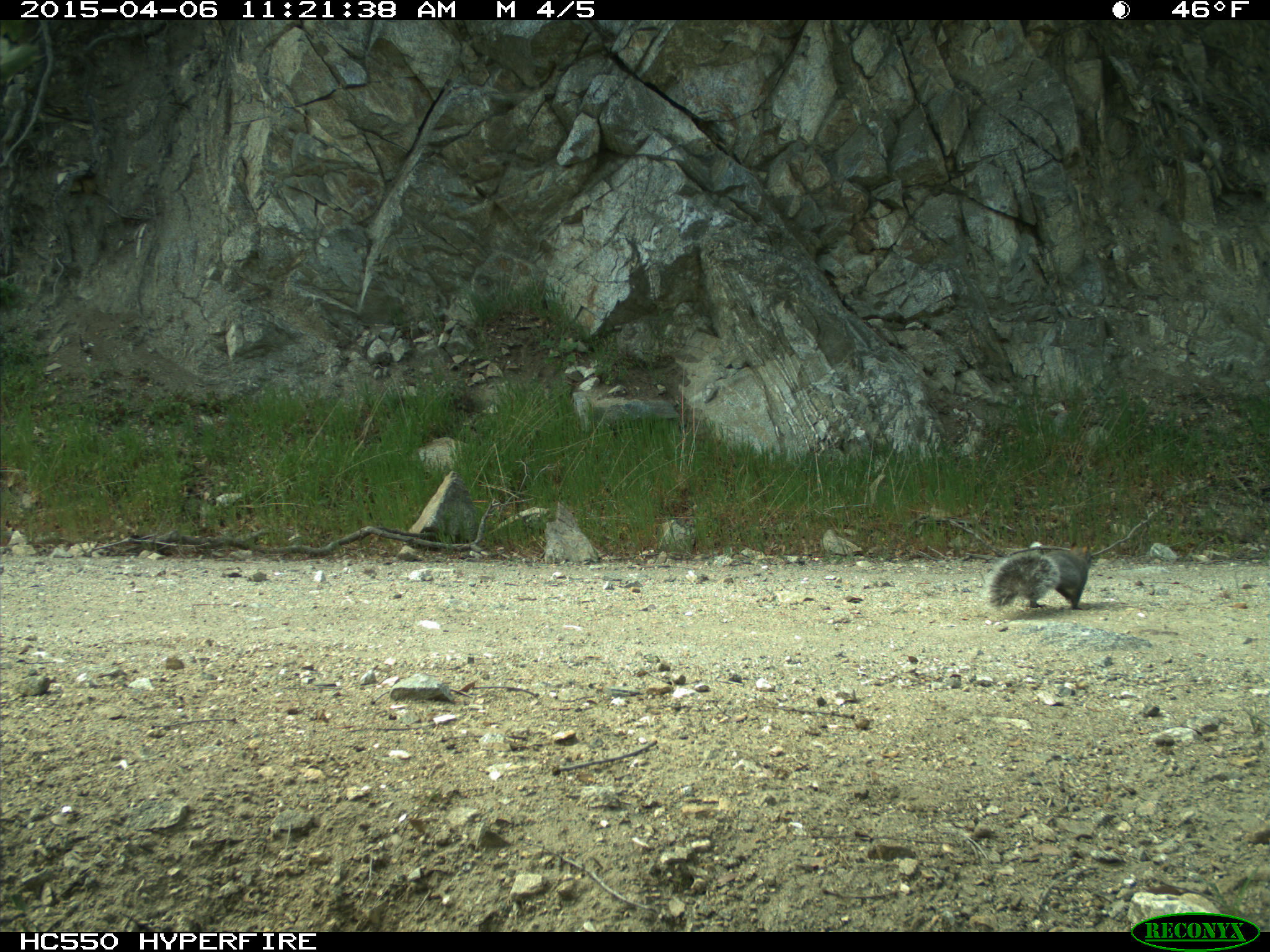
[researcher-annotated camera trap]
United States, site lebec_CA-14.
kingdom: Animalia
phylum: Chordata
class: Mammalia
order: Rodentia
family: Sciuridae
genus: Sciurus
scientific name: Sciurus carolinensis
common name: eastern gray squirrel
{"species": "Sciurus carolinensis (eastern gray squirrel)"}